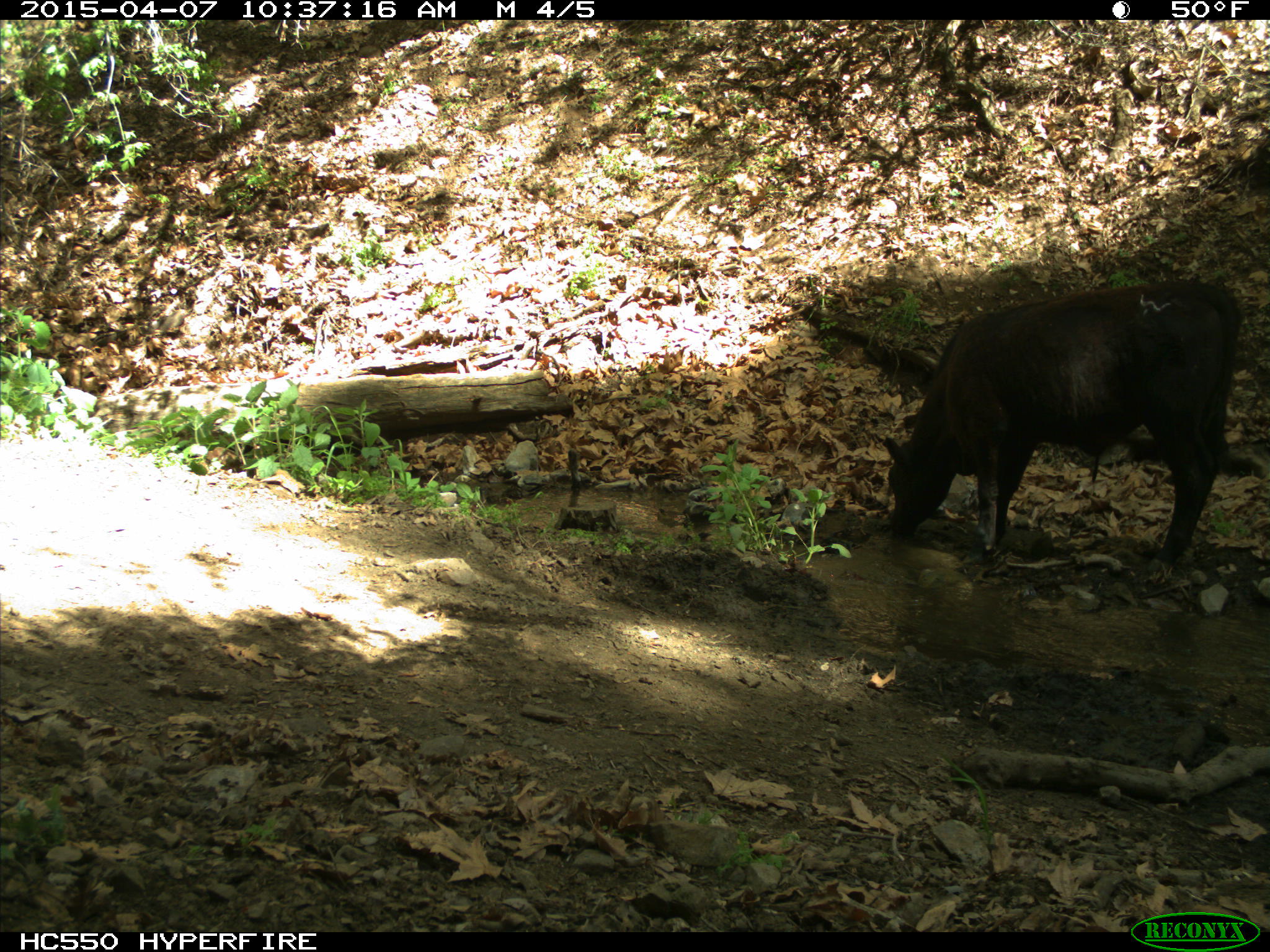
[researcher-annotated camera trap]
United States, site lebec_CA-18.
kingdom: Animalia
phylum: Chordata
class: Mammalia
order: Artiodactyla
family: Bovidae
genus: Bos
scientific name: Bos taurus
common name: domestic cow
Bos taurus (domestic cow).